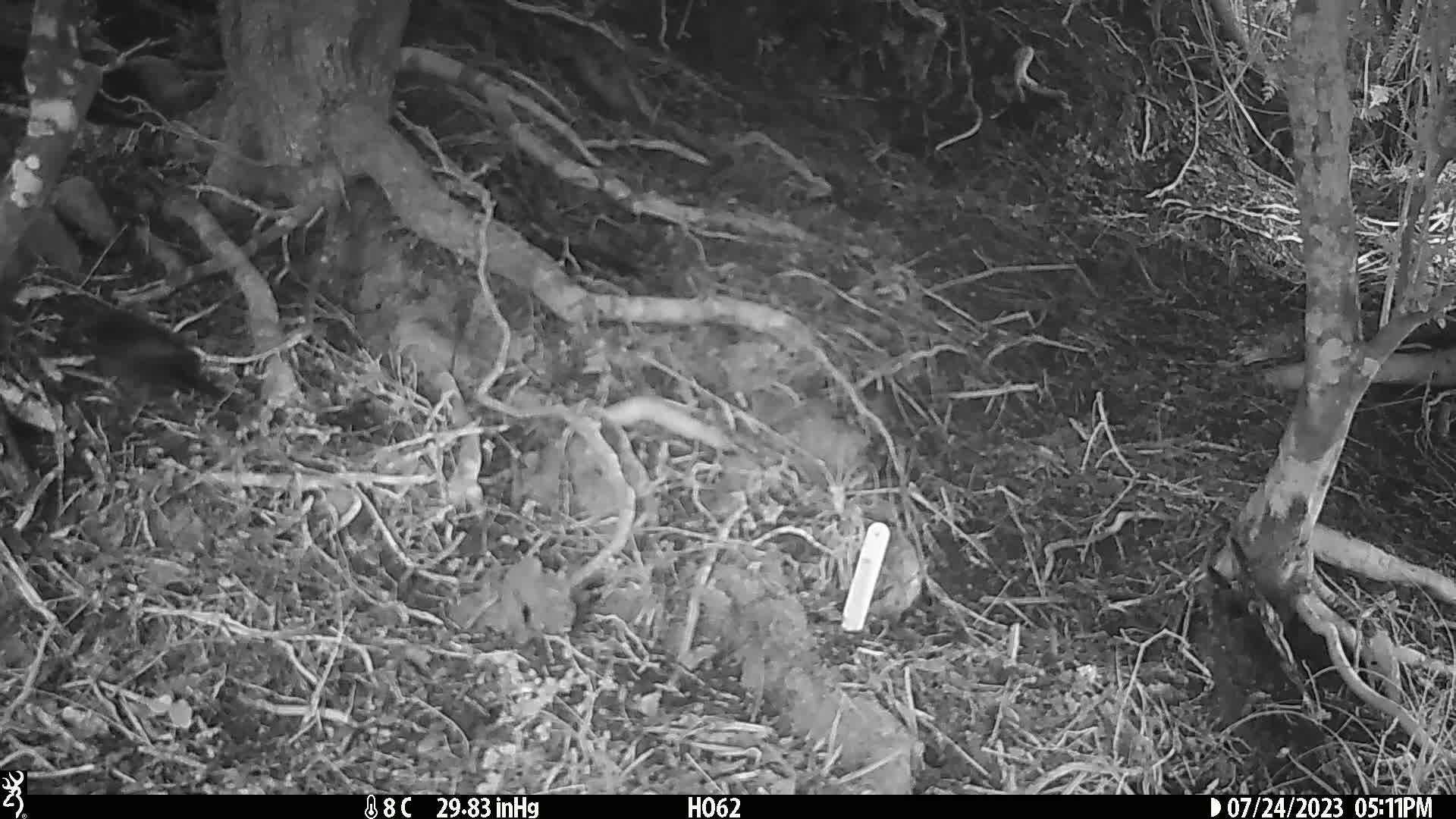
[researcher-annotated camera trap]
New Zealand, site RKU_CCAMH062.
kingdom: Animalia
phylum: Chordata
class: Aves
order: Passeriformes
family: Turdidae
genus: Turdus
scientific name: Turdus merula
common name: eurasian blackbird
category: blackbird